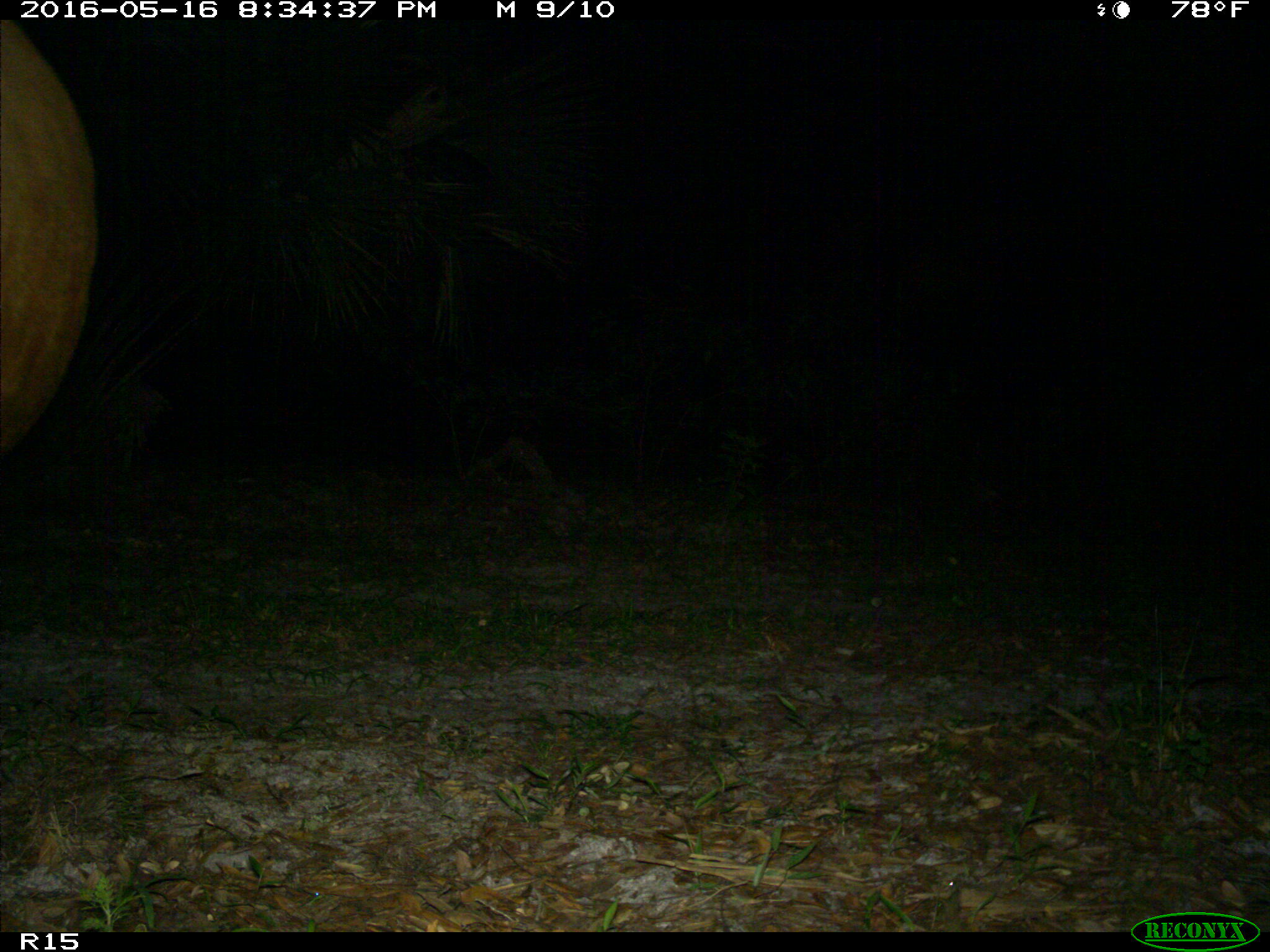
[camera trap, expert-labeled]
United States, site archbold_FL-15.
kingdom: Animalia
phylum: Chordata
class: Mammalia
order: Artiodactyla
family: Bovidae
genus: Bos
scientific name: Bos taurus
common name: domestic cow